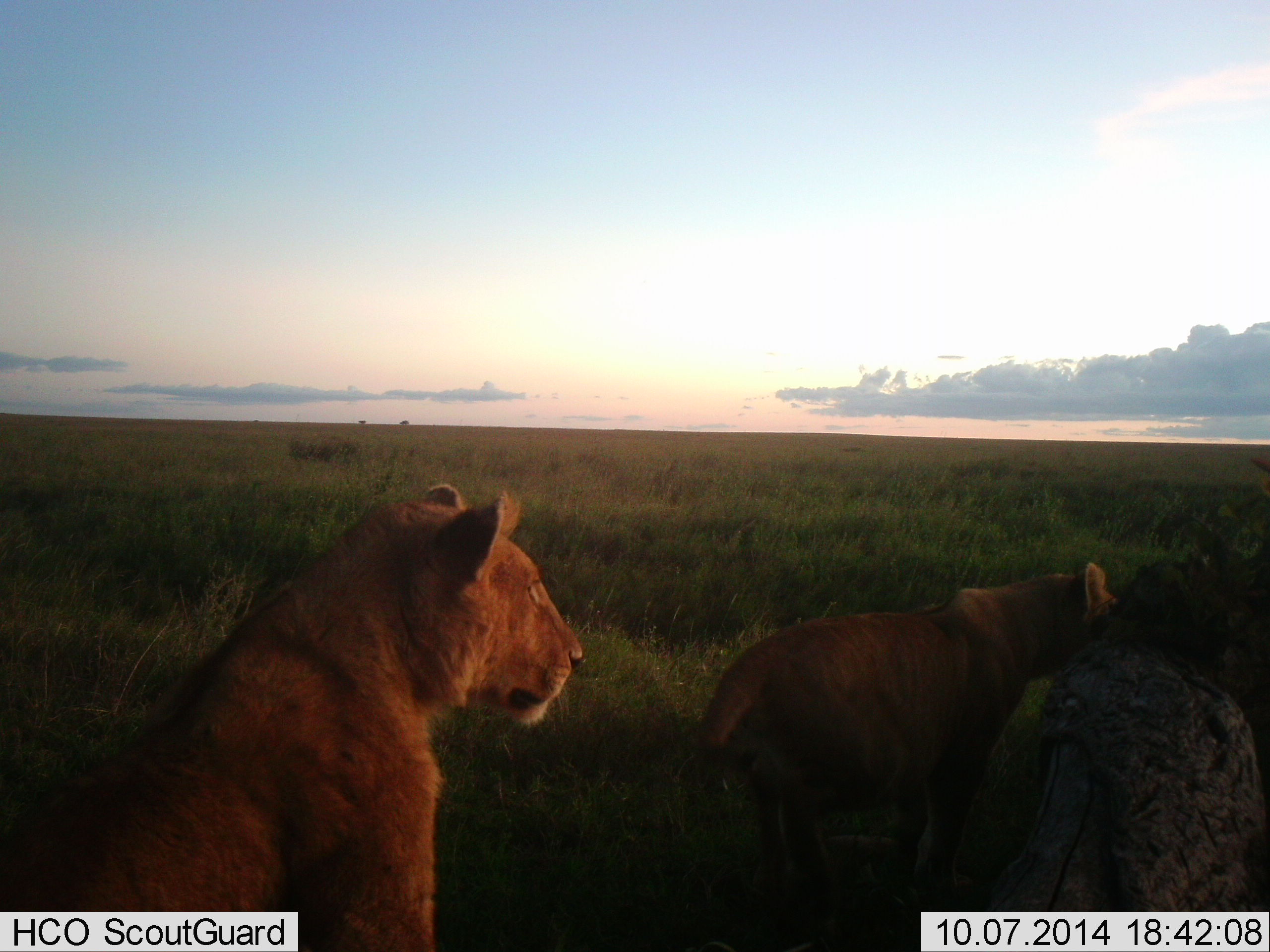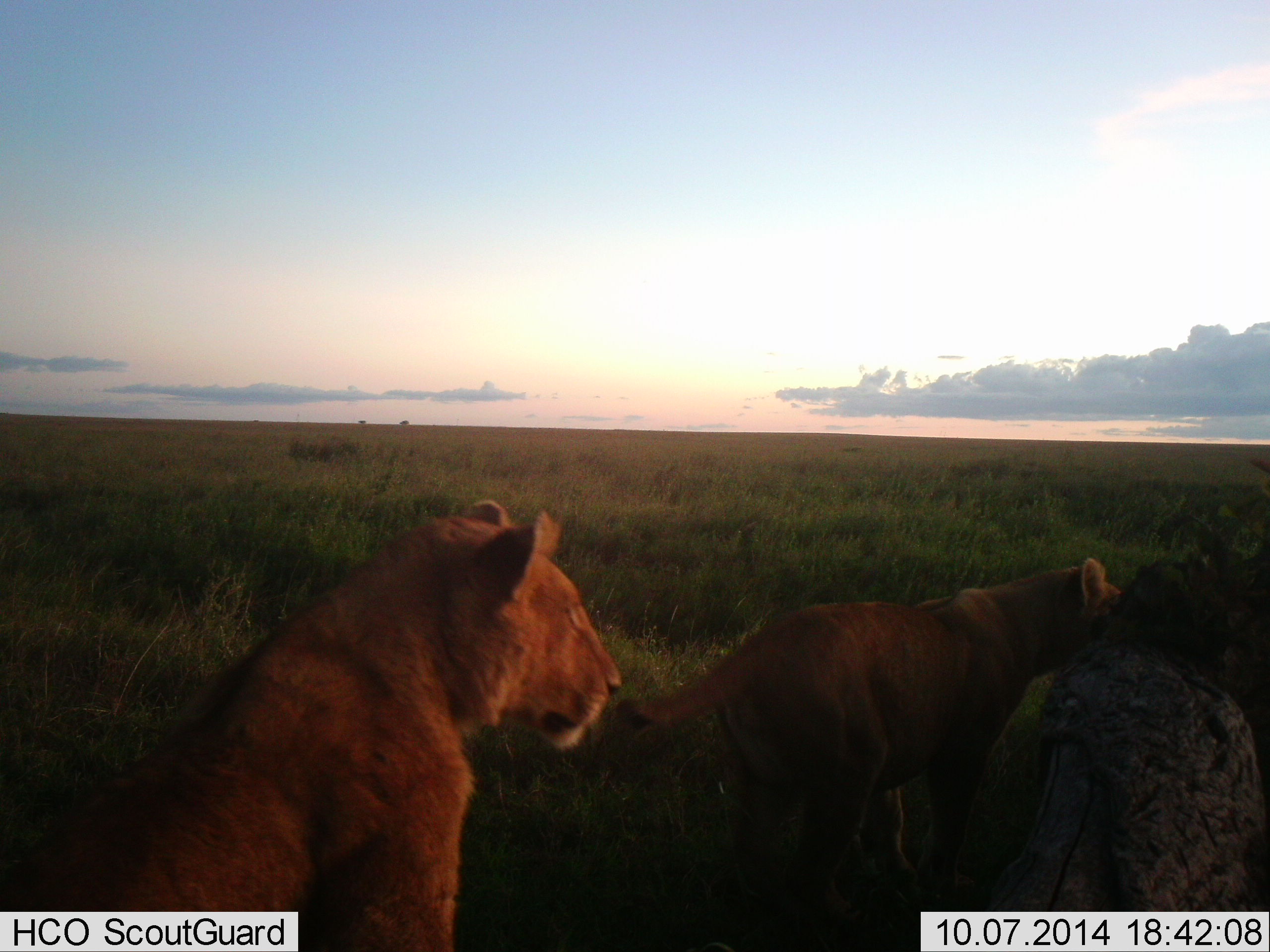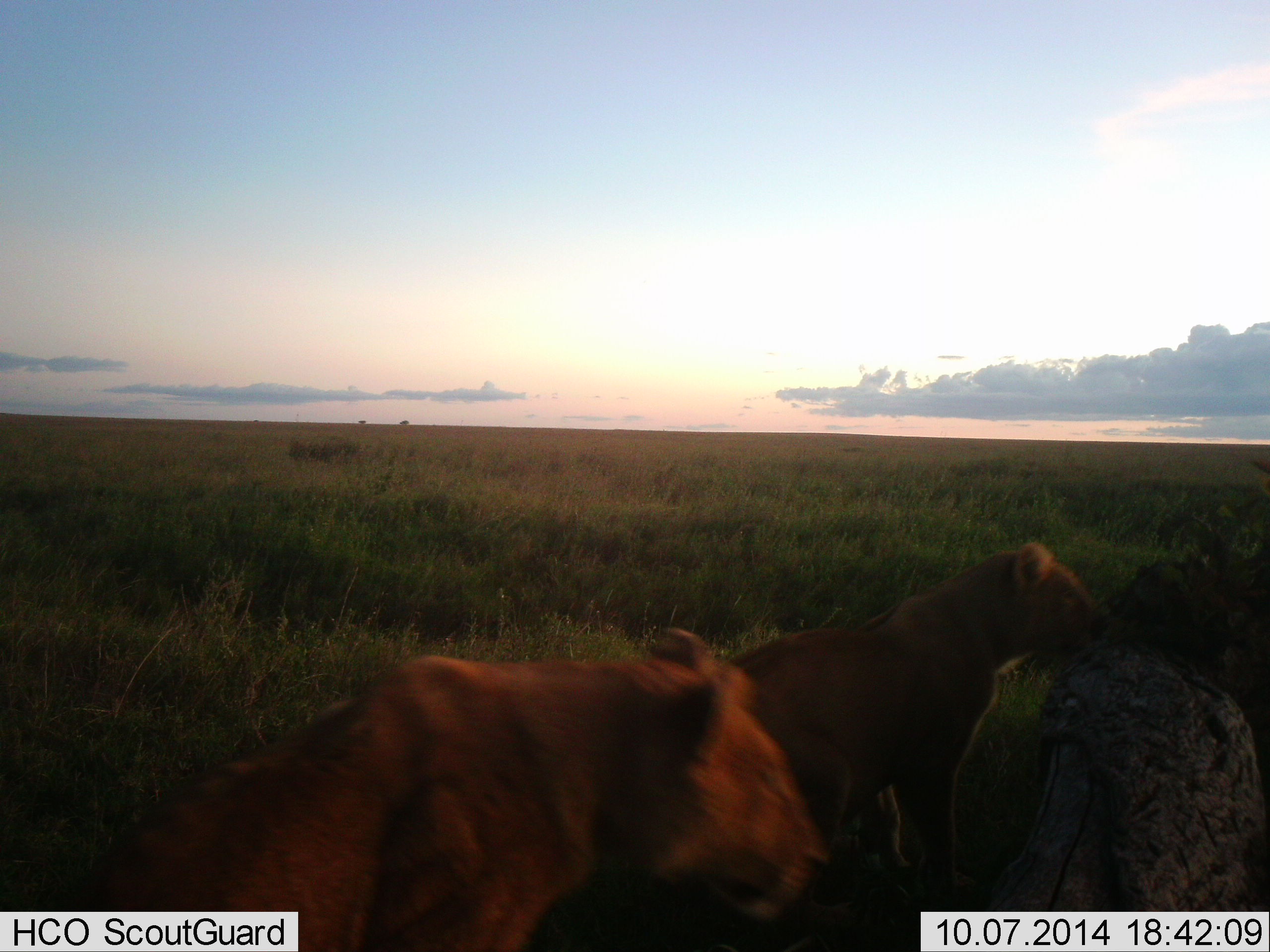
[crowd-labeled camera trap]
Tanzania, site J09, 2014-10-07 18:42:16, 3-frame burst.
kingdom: Animalia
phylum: Chordata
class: Mammalia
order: Carnivora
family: Felidae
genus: Panthera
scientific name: Panthera leo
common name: lion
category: lionfemale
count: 2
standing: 40%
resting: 50%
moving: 40%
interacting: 20%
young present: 10%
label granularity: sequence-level